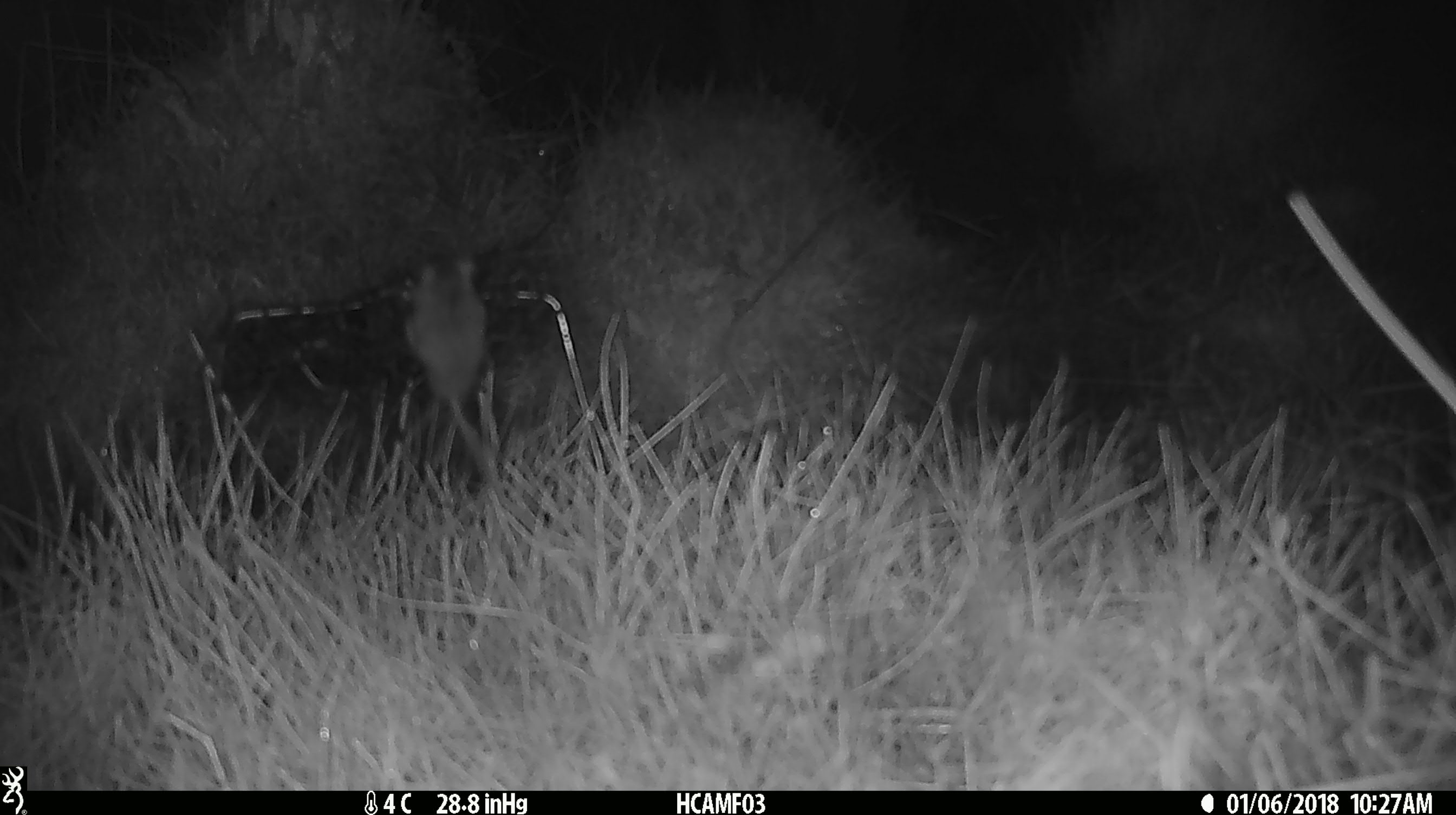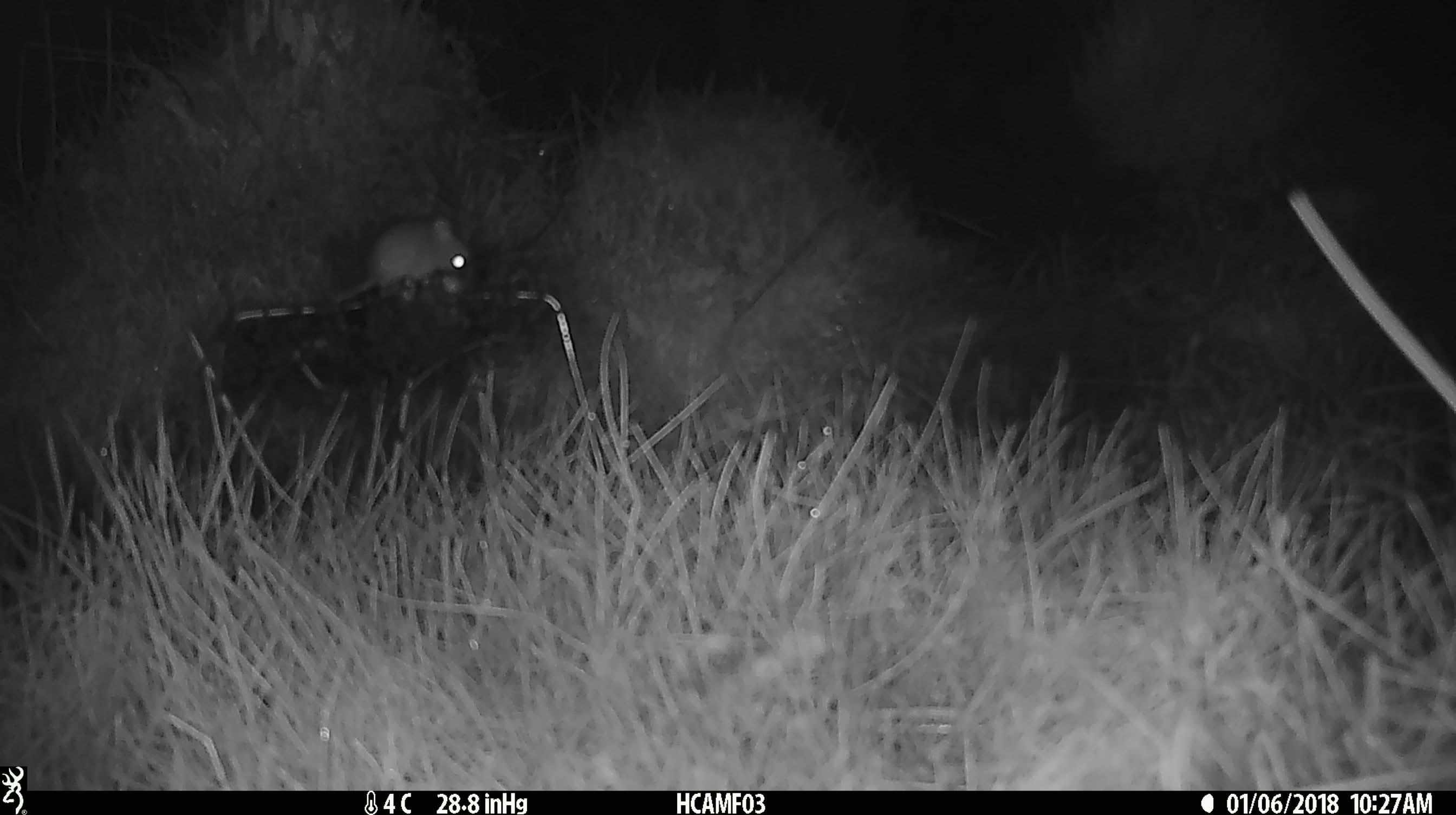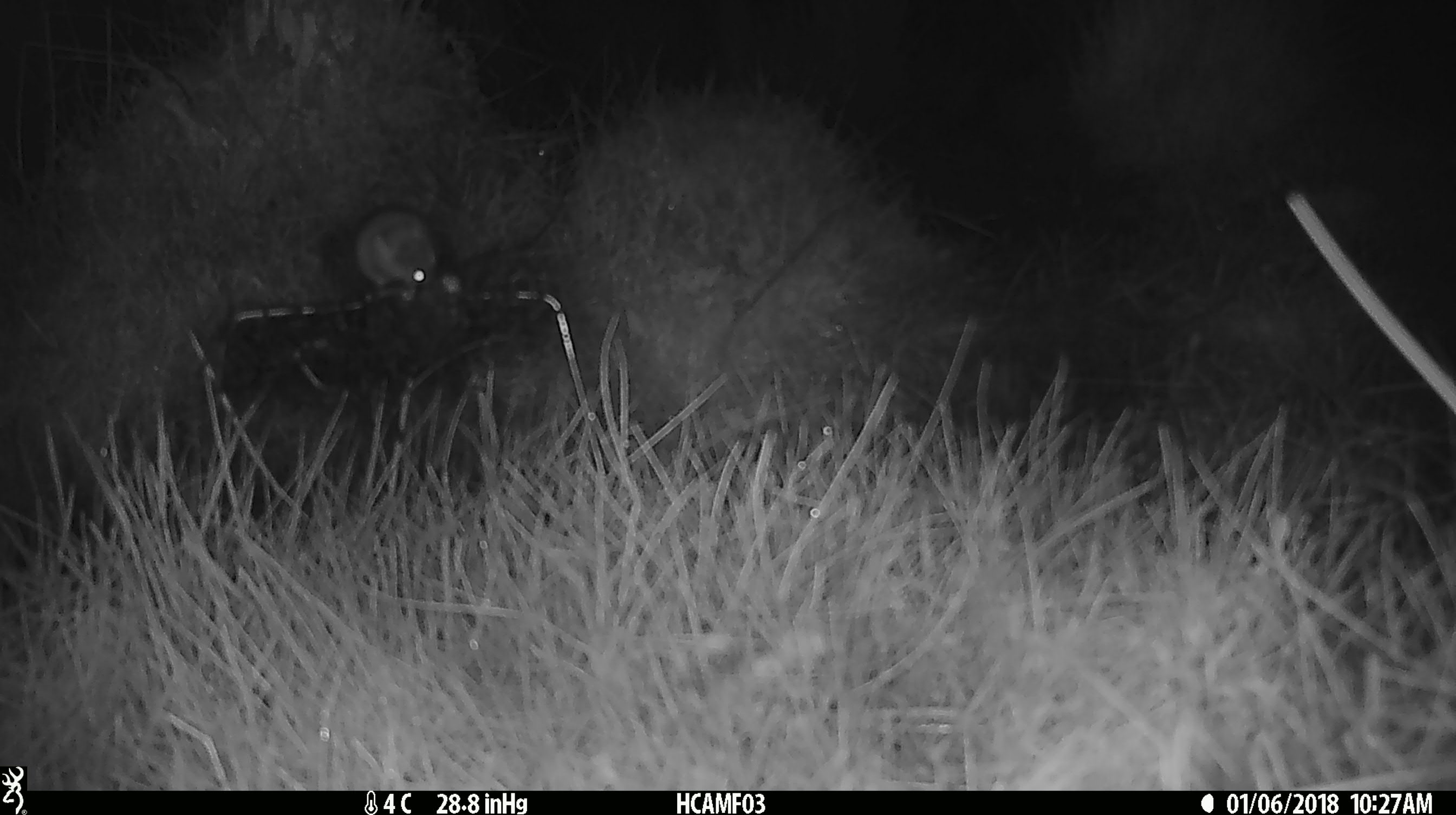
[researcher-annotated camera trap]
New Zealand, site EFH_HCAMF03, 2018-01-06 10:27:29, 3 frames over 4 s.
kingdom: Animalia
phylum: Chordata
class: Mammalia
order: Rodentia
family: Muridae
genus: Mus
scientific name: Mus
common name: mouse